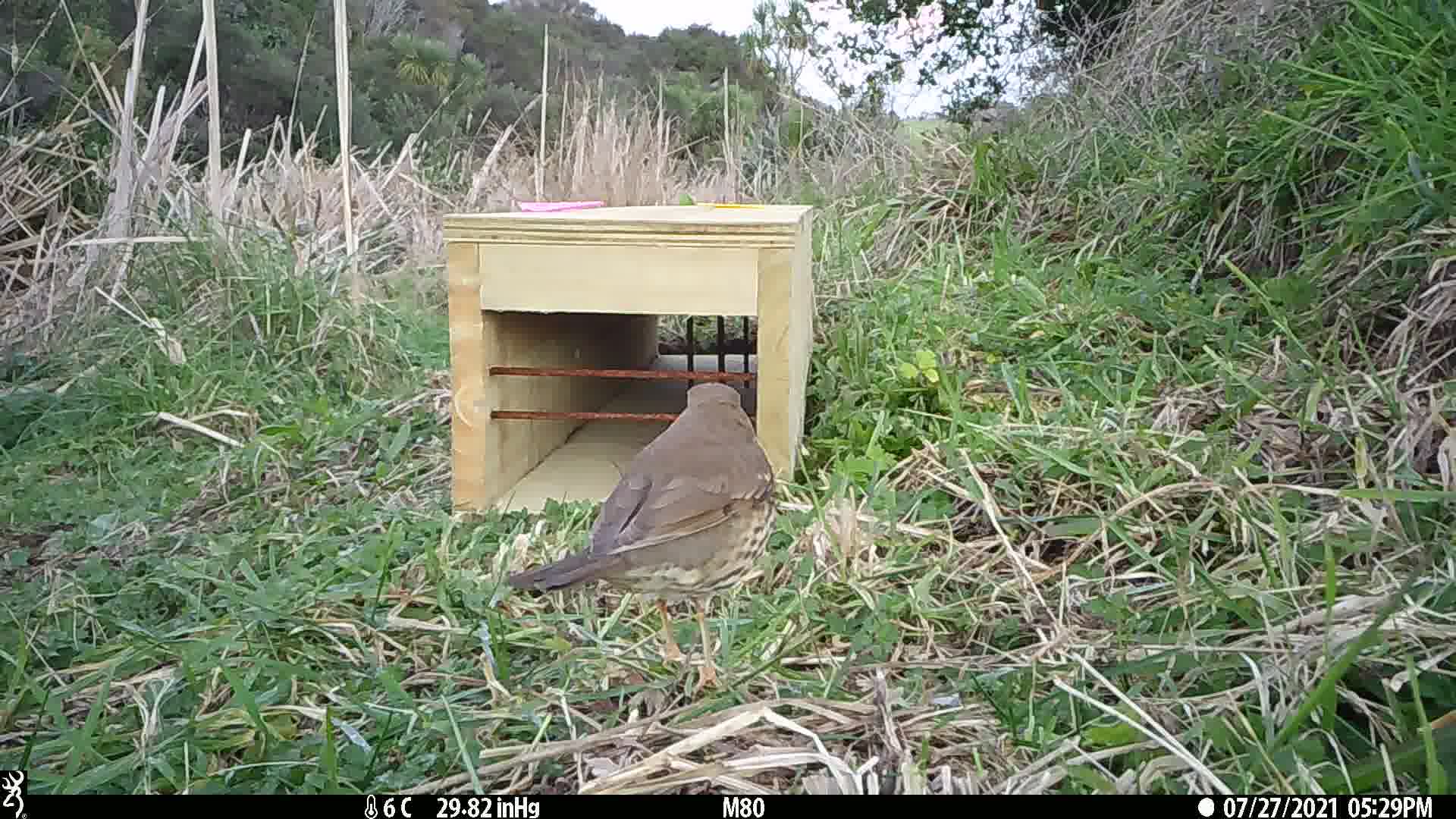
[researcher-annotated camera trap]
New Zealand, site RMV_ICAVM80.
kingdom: Animalia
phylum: Chordata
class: Aves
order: Passeriformes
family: Turdidae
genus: Turdus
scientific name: Turdus philomelos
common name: song thrush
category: thrush